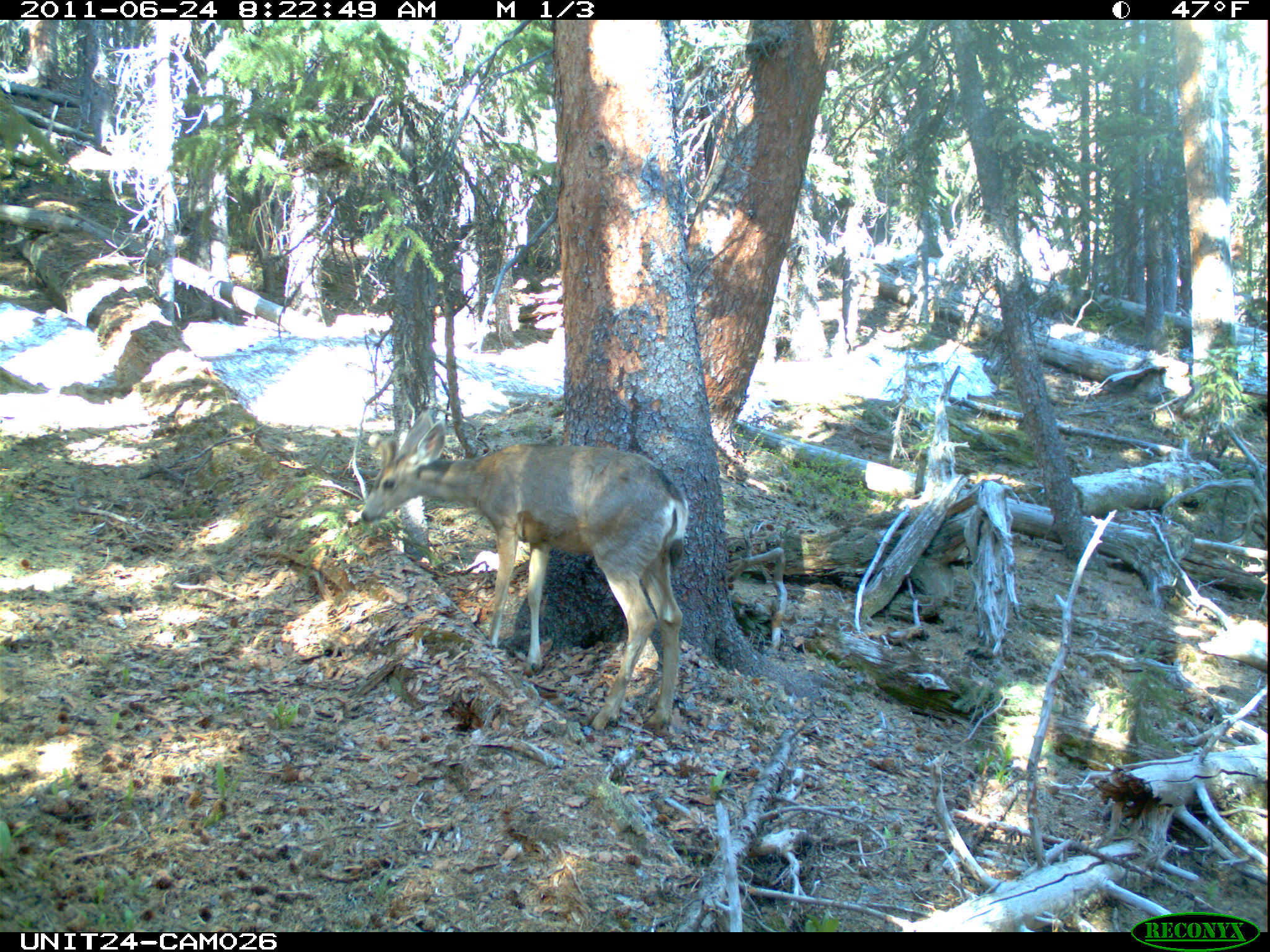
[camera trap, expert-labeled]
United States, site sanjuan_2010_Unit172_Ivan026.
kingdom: Animalia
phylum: Chordata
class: Mammalia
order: Artiodactyla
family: Cervidae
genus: Odocoileus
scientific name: Odocoileus hemionus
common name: mule deer